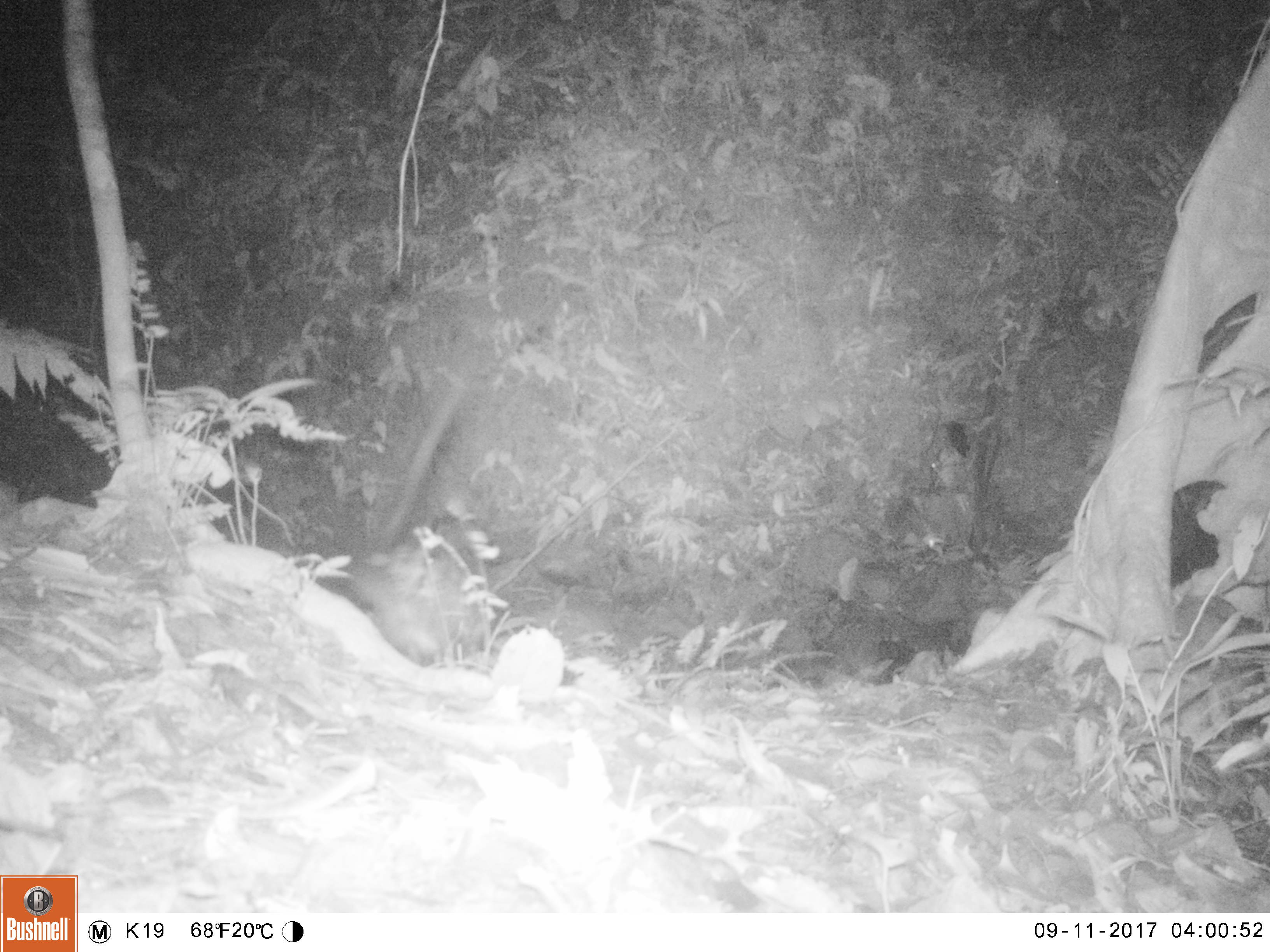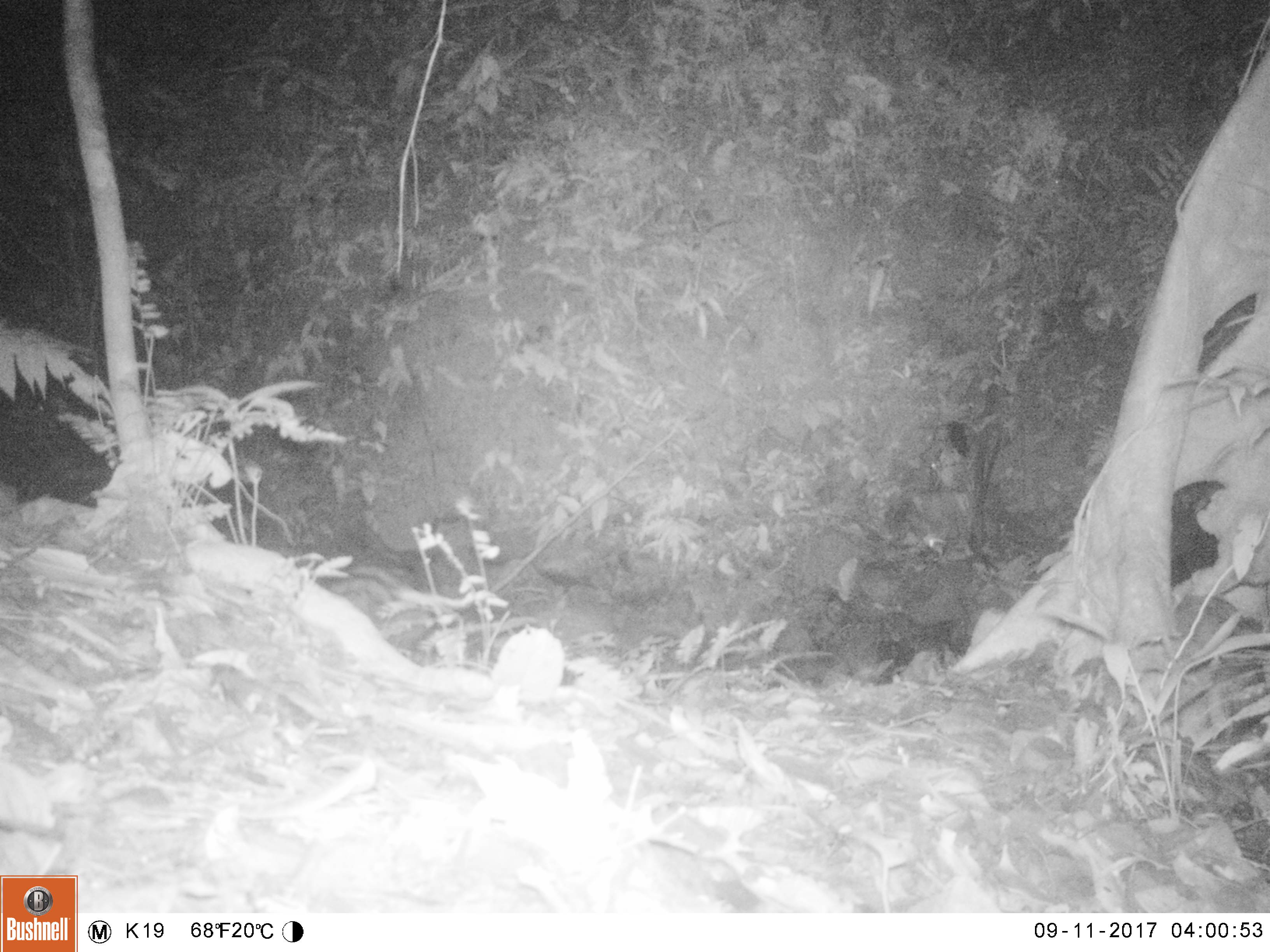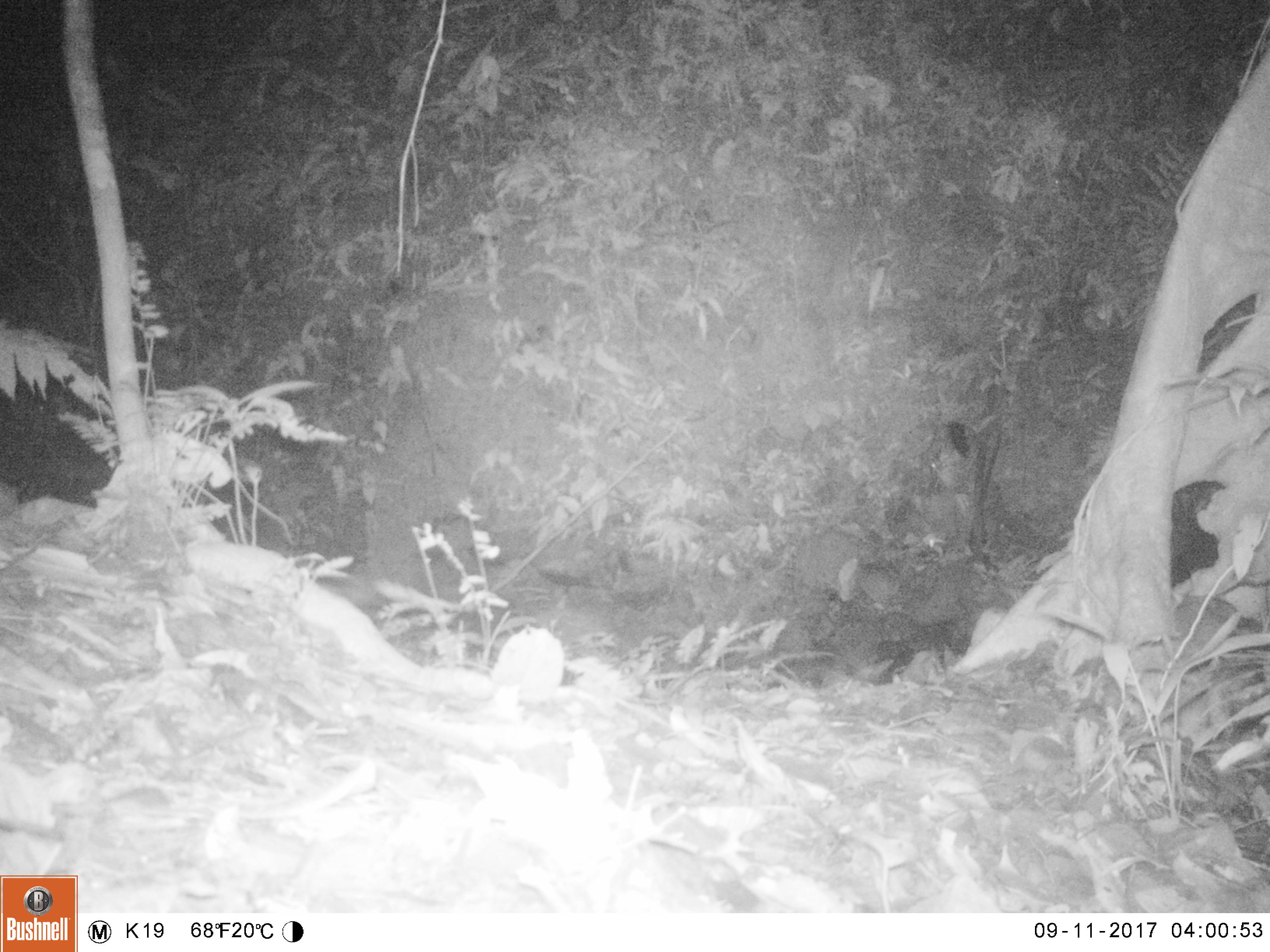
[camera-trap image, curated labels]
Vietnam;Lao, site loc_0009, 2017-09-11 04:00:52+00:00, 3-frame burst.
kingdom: Animalia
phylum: Chordata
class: Mammalia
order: Carnivora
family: Viverridae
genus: Paradoxurus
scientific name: Paradoxurus hermaphroditus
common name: common palm civet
Common palm civet (Paradoxurus hermaphroditus). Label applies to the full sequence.